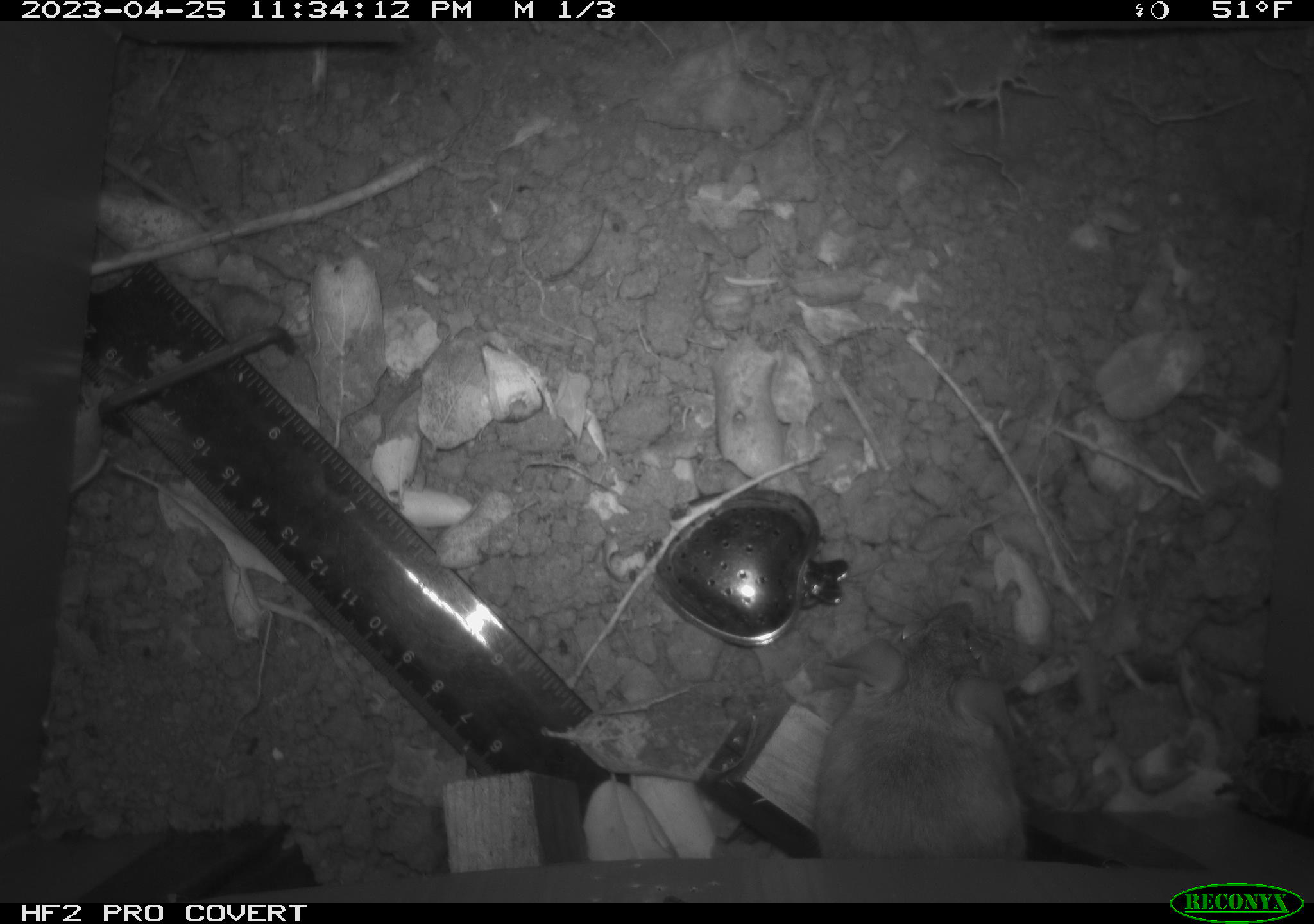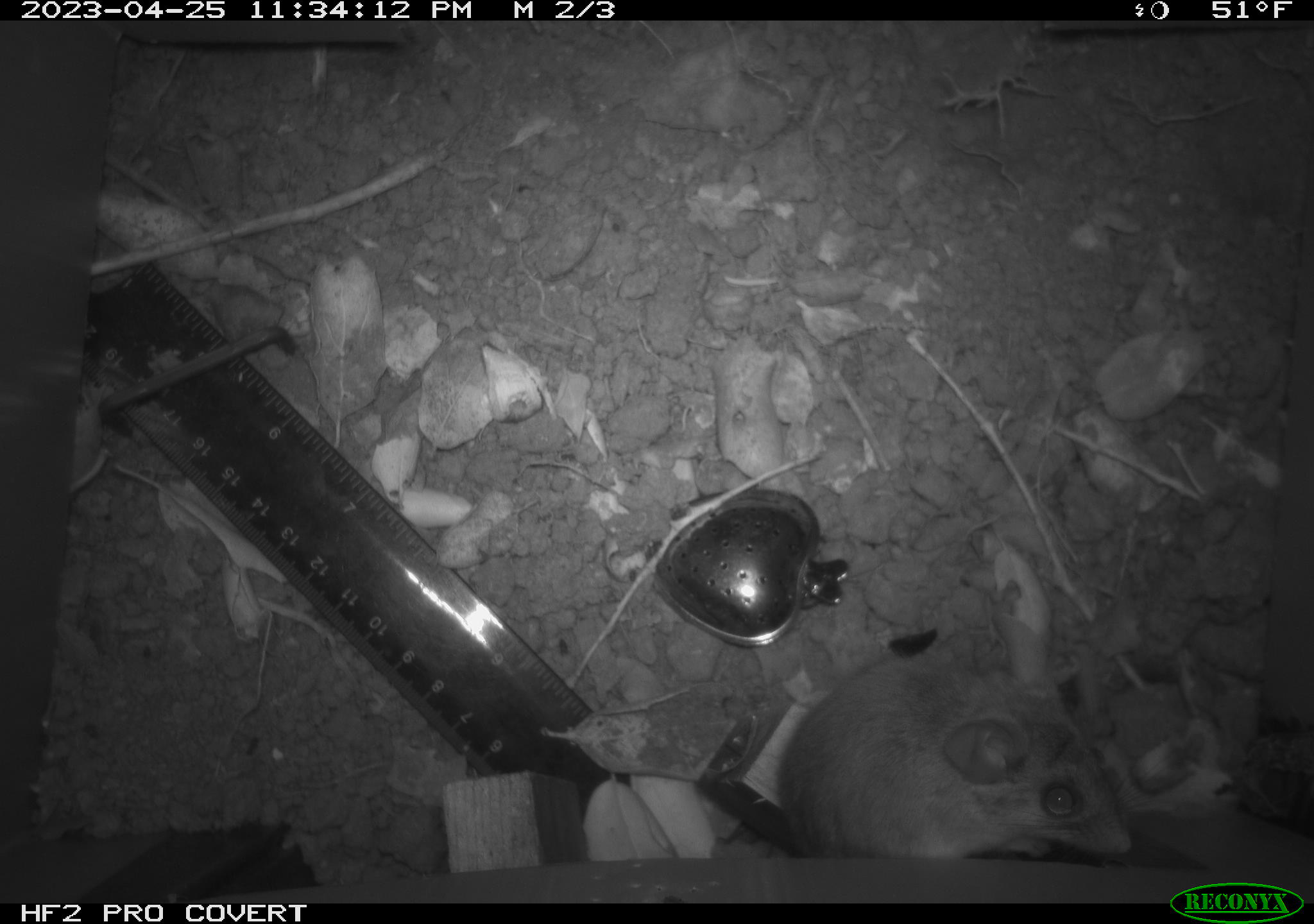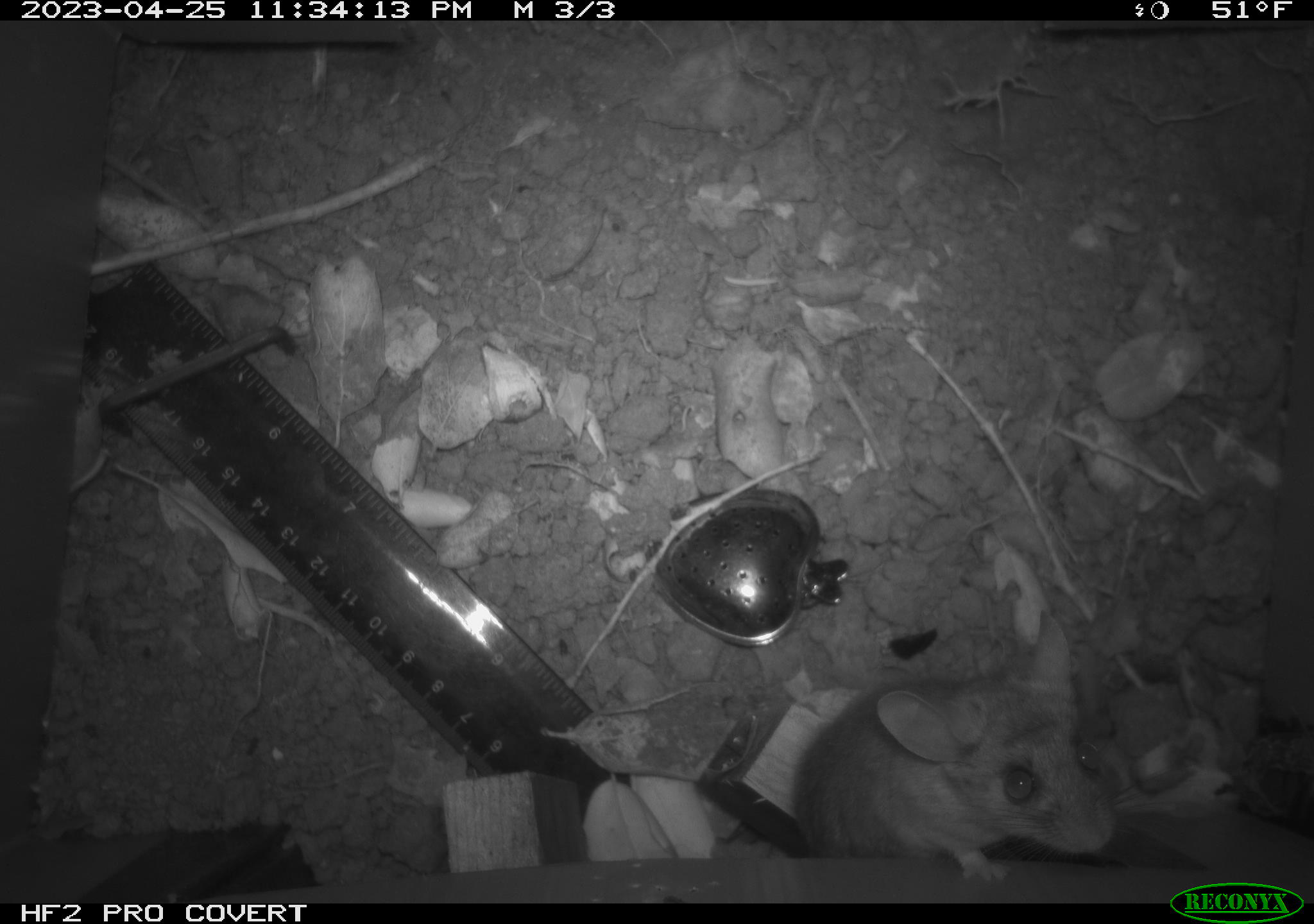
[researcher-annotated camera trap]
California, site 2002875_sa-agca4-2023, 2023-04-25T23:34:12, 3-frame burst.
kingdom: Animalia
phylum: Chordata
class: Mammalia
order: Rodentia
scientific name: Rodentia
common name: mouse species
Mouse species (Rodentia).